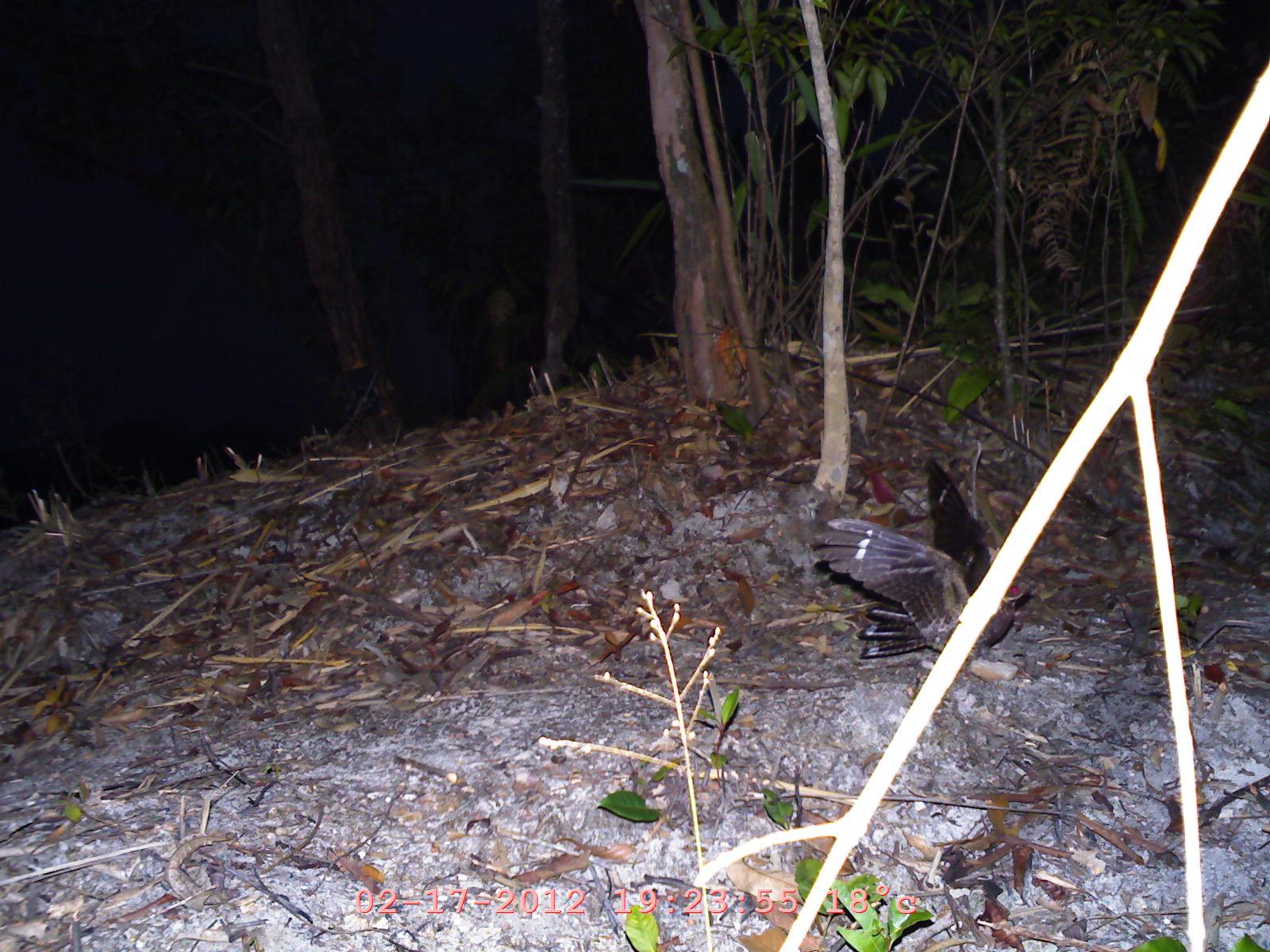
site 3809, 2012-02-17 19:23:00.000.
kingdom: Animalia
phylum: Chordata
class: Aves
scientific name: Aves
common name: bird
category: unknown bird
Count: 1.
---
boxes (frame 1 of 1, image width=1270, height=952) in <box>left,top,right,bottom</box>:
unknown bird: <box>804,452,1035,667</box>